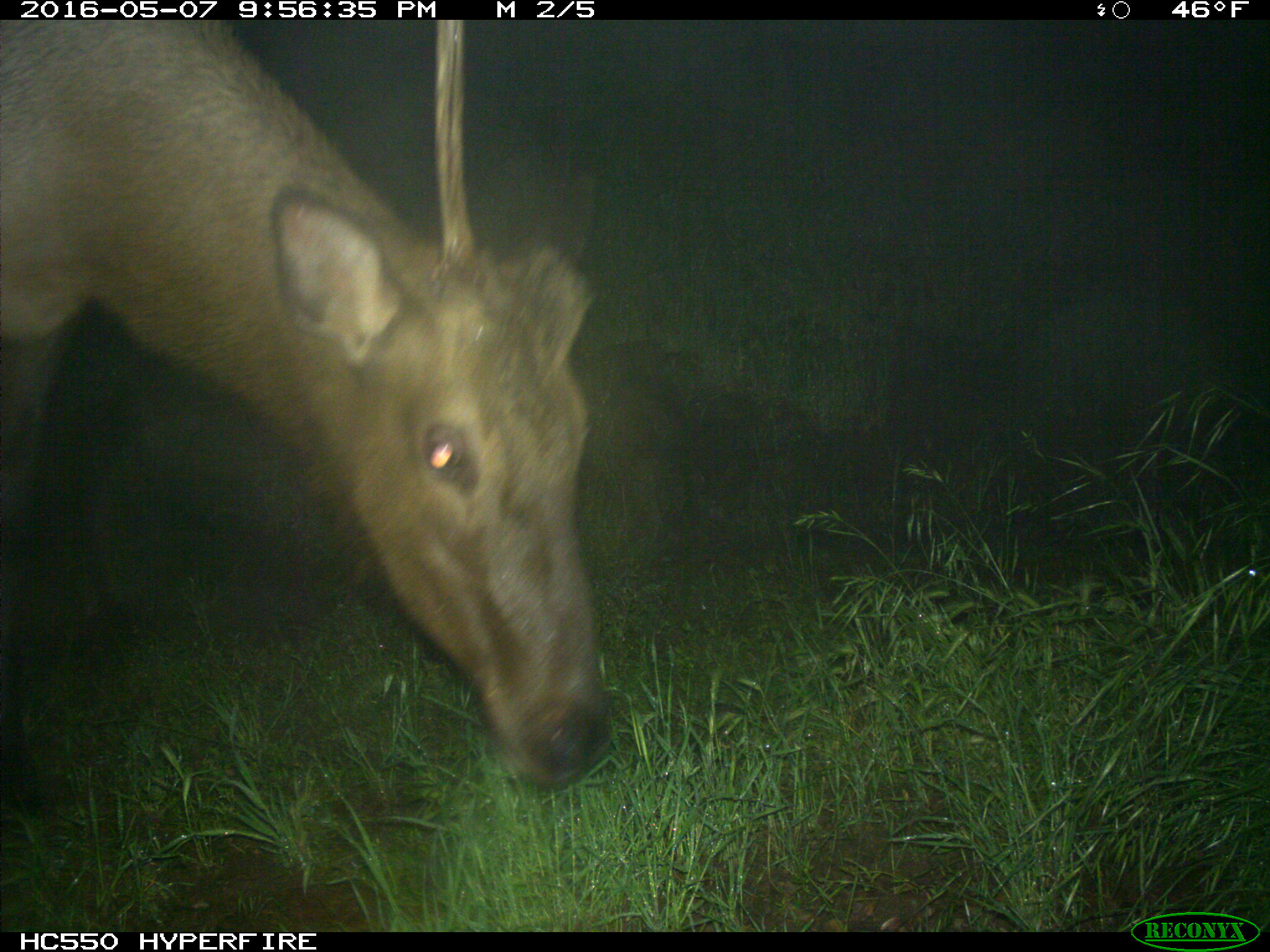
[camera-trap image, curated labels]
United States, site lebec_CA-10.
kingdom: Animalia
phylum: Chordata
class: Mammalia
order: Artiodactyla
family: Cervidae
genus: Cervus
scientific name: Cervus canadensis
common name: elk